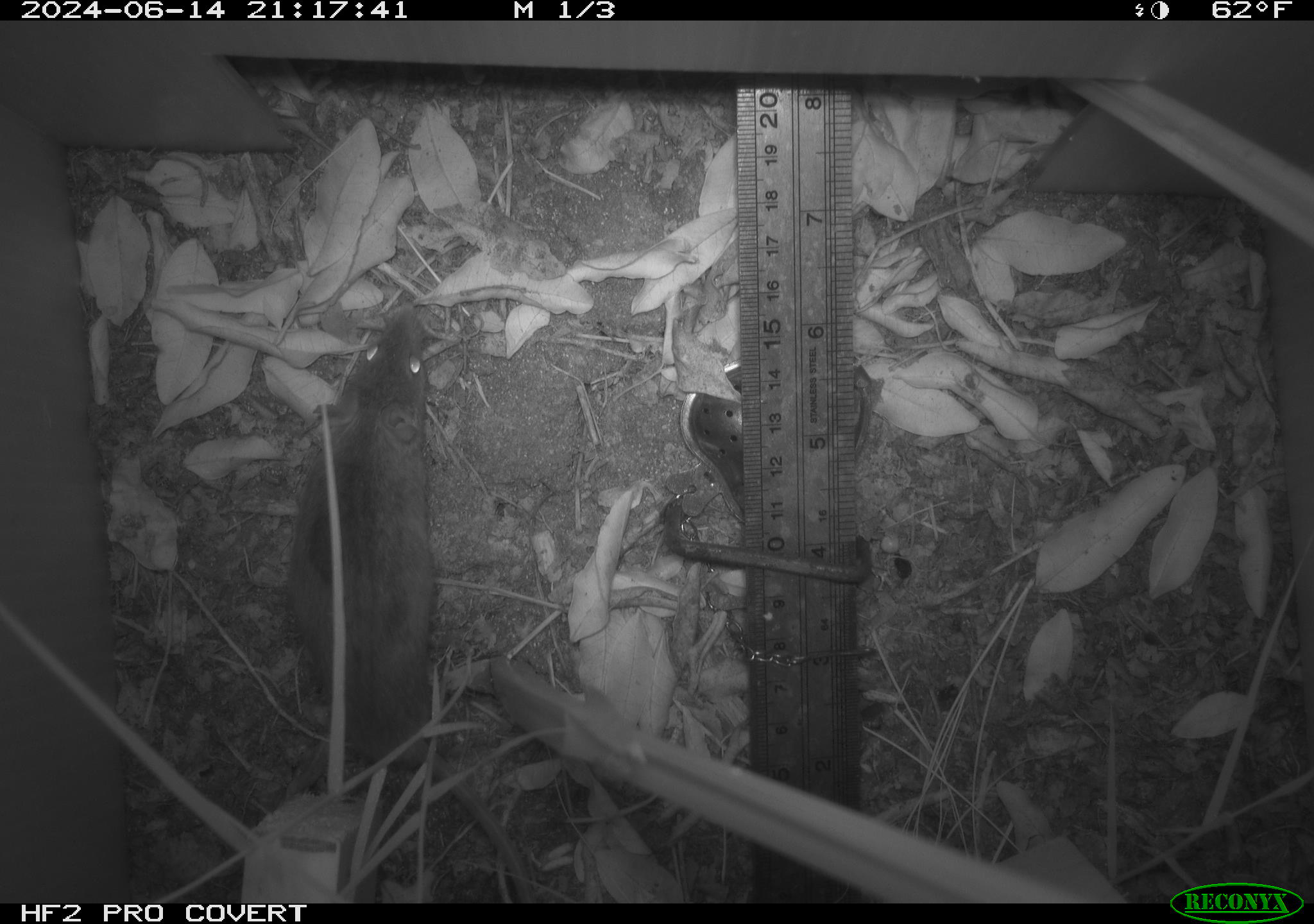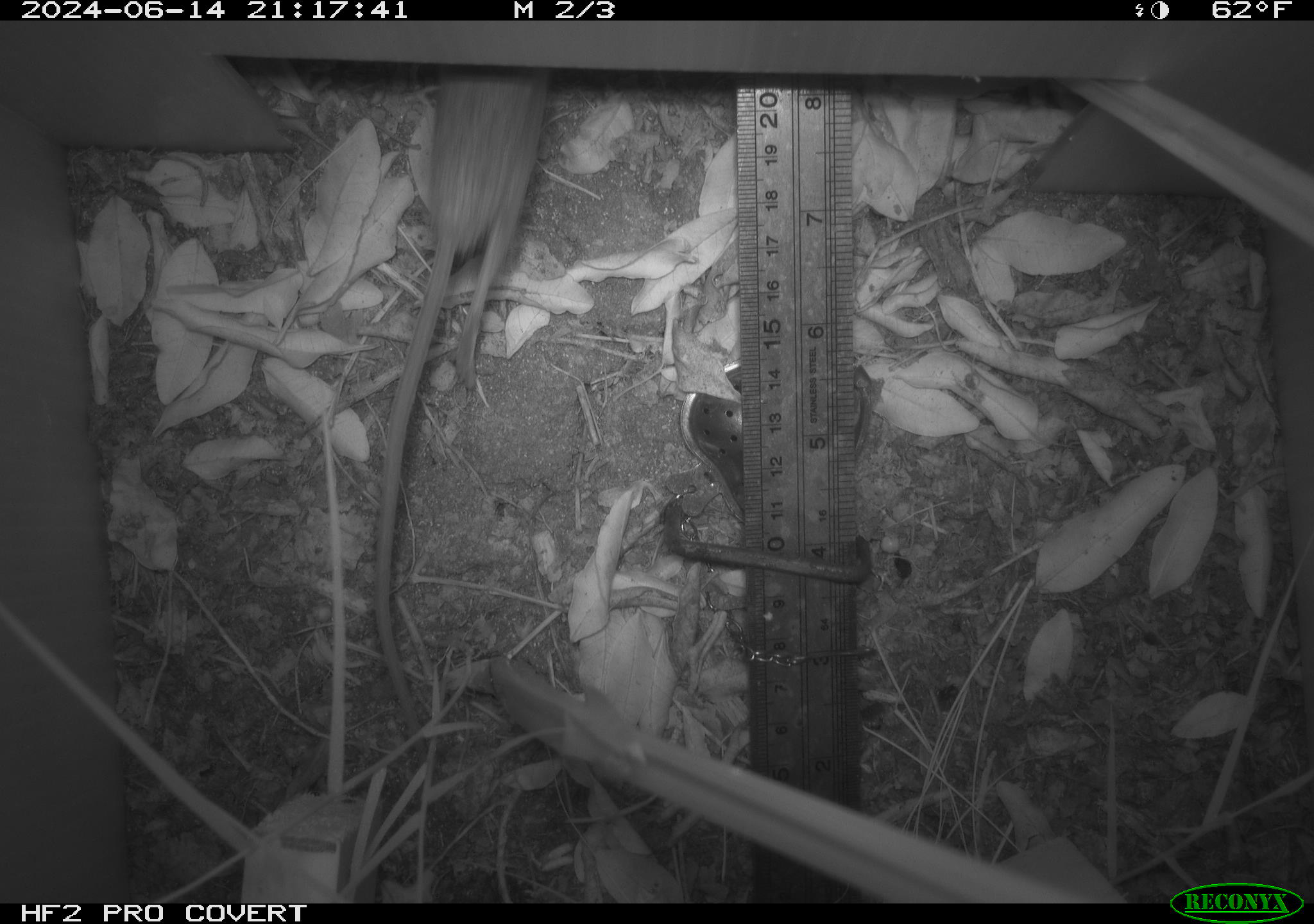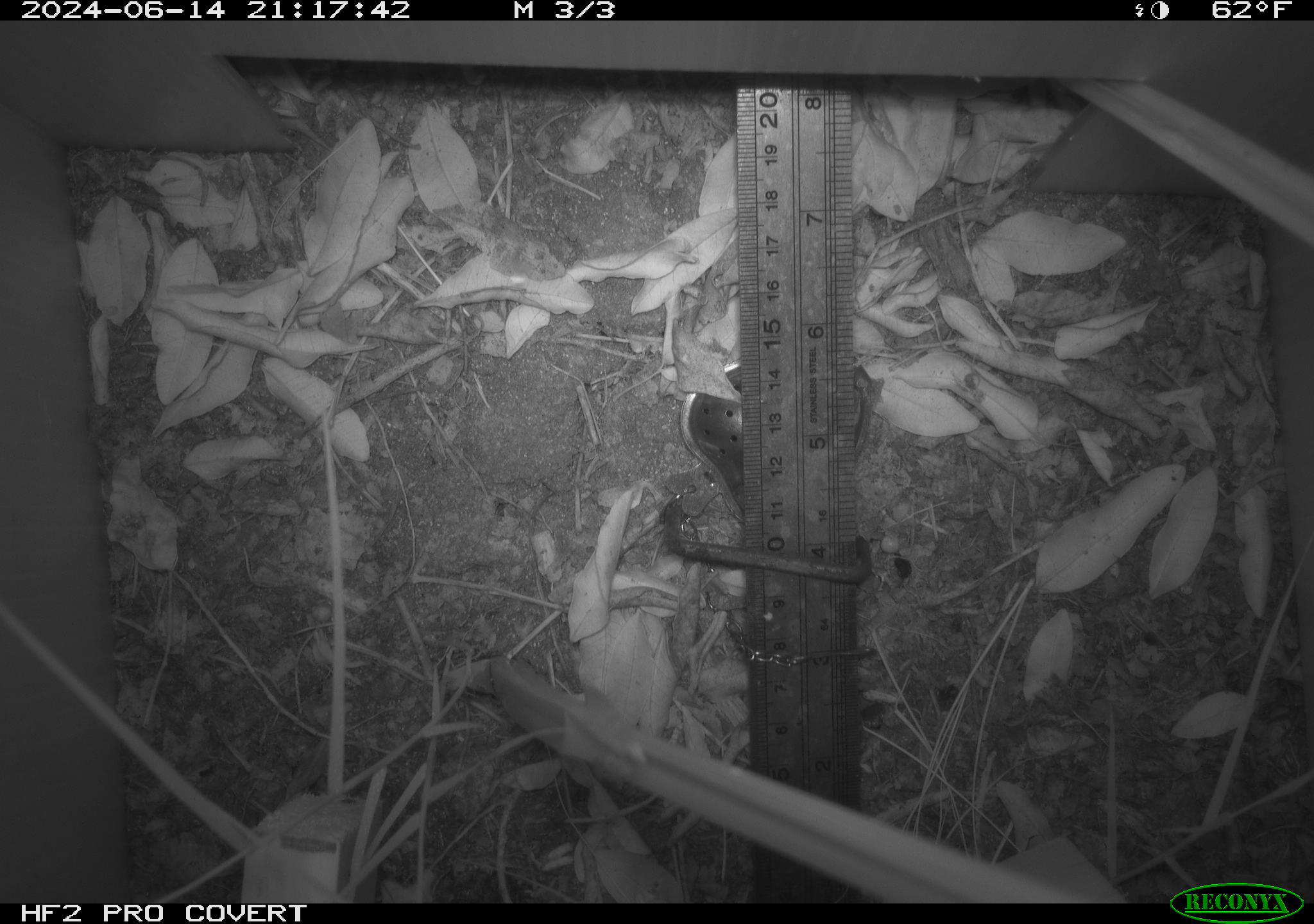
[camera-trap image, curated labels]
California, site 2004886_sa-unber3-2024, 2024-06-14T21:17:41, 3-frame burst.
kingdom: Animalia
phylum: Chordata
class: Mammalia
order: Rodentia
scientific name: Rodentia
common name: mouse species